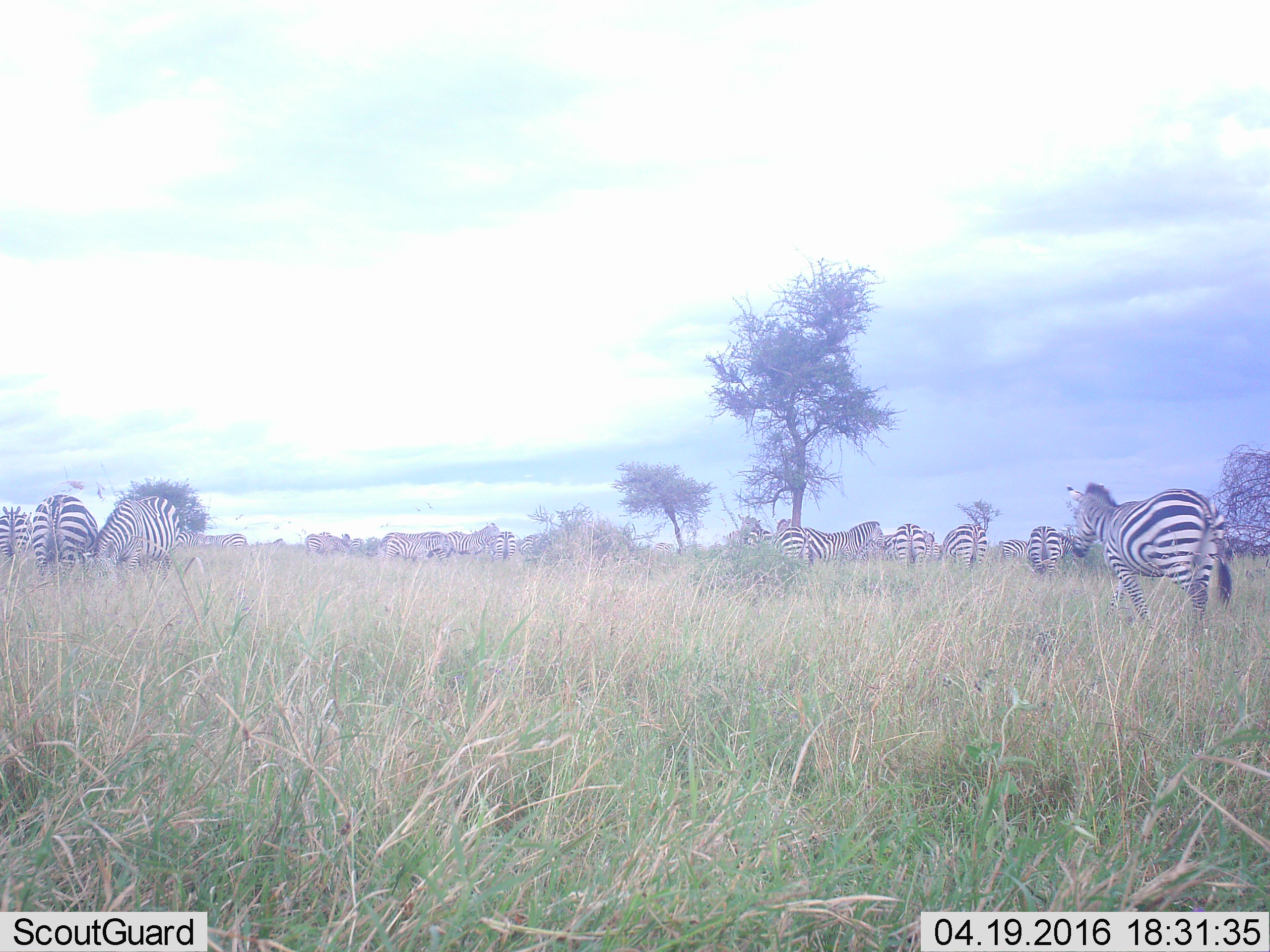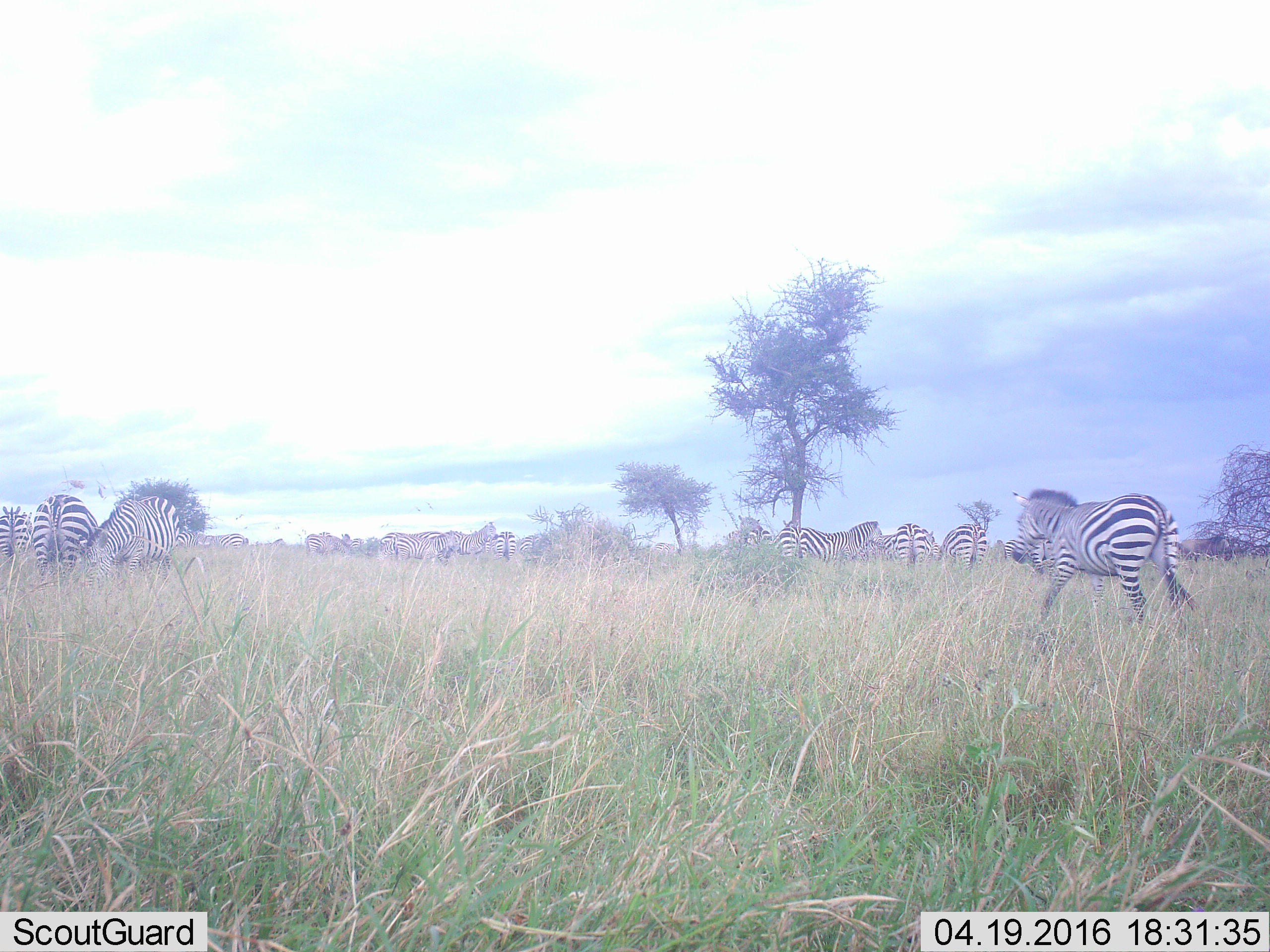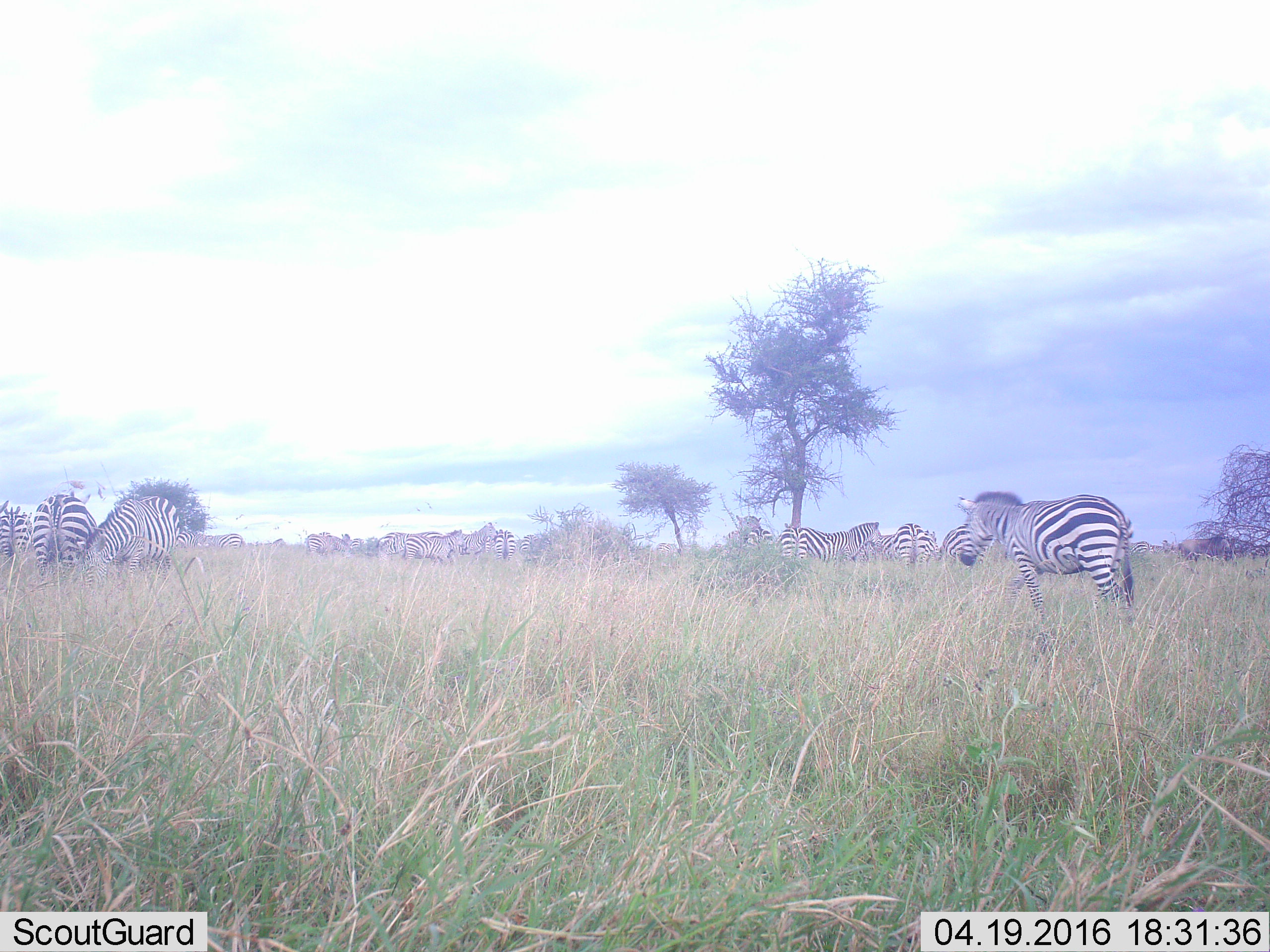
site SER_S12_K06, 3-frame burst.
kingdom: Animalia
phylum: Chordata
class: Mammalia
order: Perissodactyla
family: Equidae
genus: Equus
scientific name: Equus quagga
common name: plains zebra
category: zebraplains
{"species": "zebraplains (plains zebra) (Equus quagga)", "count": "11-50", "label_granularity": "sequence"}